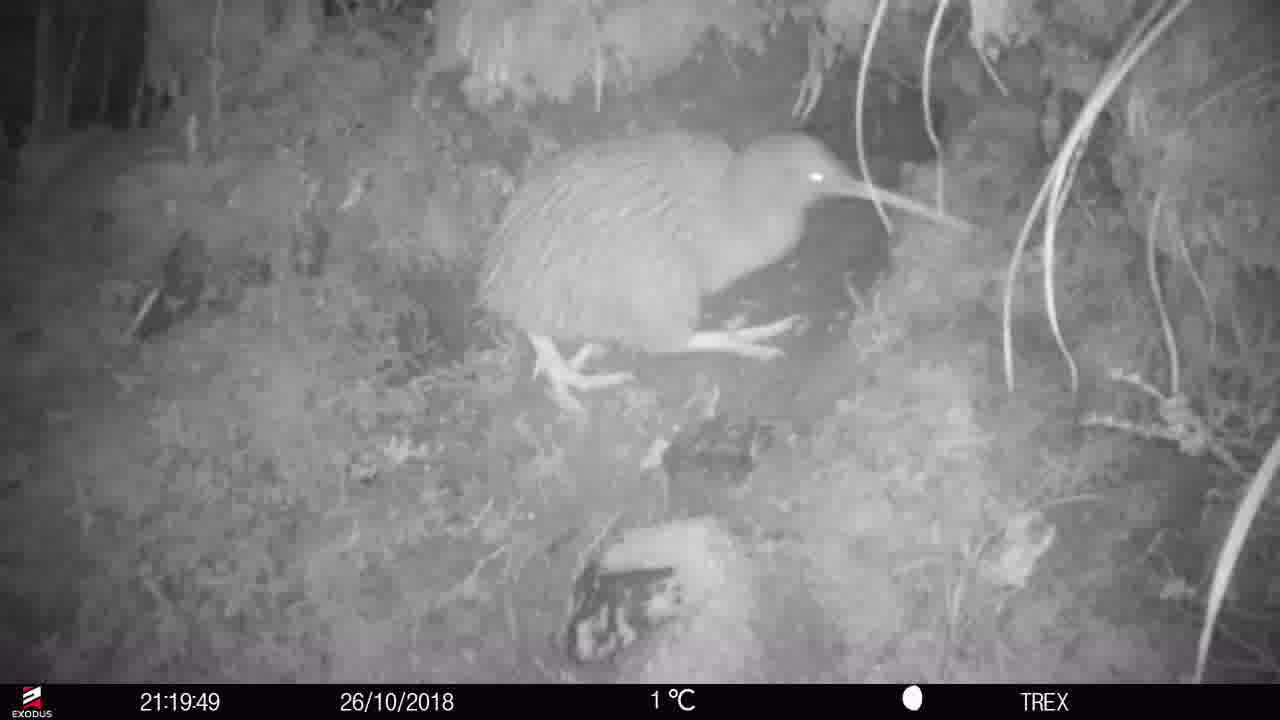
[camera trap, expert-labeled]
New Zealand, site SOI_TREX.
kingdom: Animalia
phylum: Chordata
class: Aves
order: Apterygiformes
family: Apterygidae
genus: Apteryx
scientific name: Apteryx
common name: kiwi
Kiwi (Apteryx).